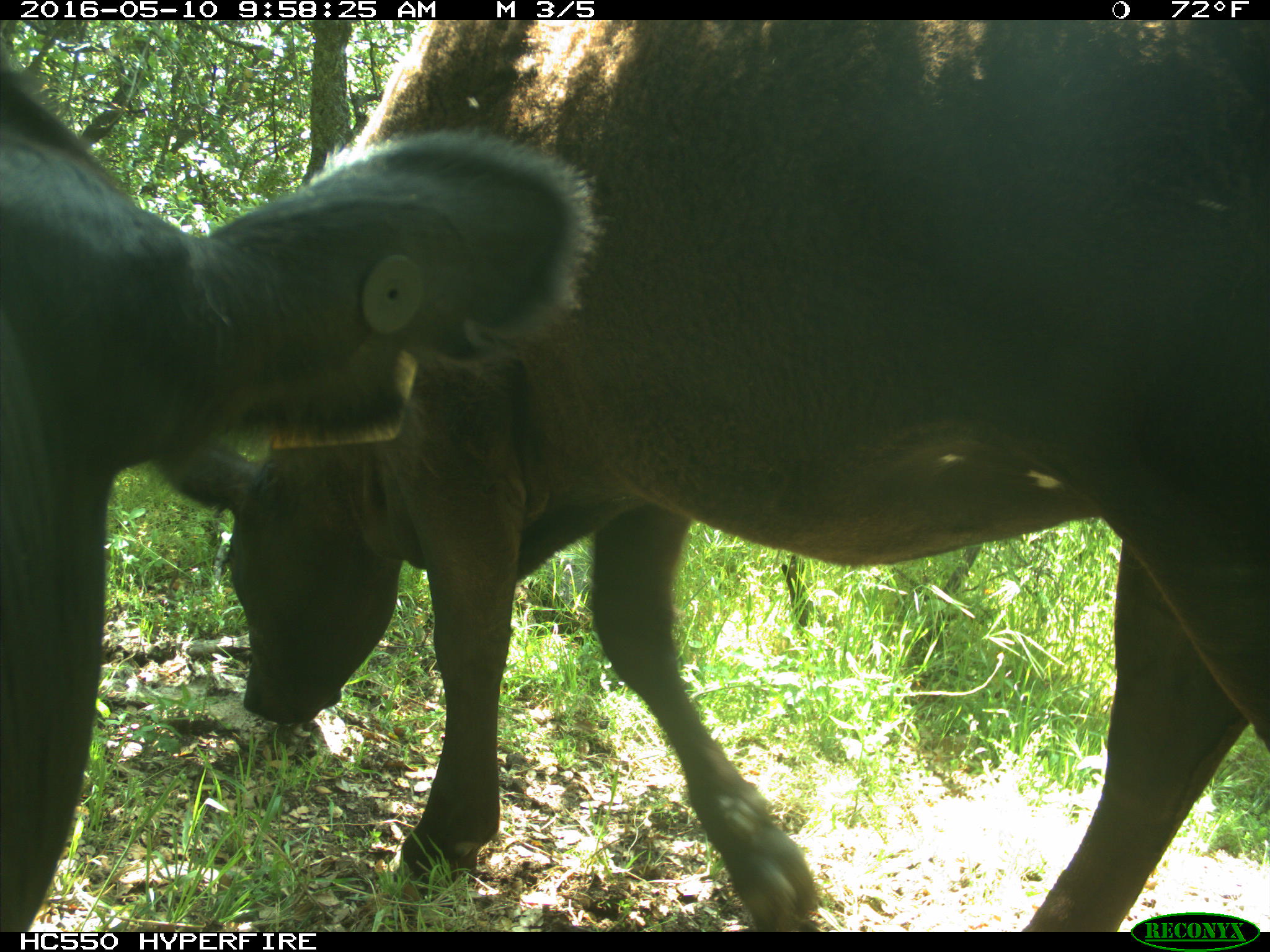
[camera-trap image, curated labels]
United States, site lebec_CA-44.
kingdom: Animalia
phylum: Chordata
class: Mammalia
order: Artiodactyla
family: Bovidae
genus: Bos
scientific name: Bos taurus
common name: domestic cow